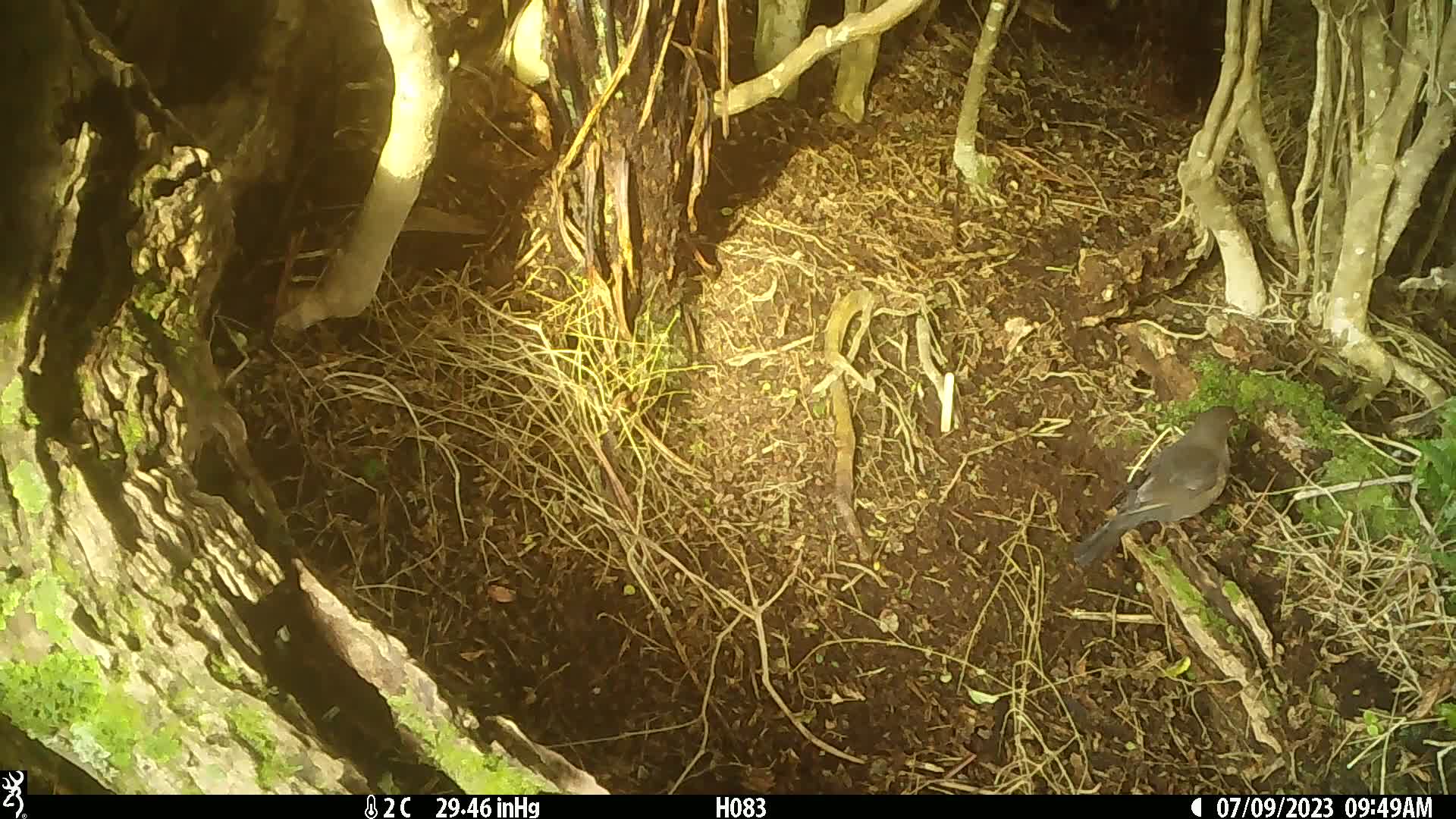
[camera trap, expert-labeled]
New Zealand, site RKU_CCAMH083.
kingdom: Animalia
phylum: Chordata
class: Aves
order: Passeriformes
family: Turdidae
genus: Turdus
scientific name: Turdus merula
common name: eurasian blackbird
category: blackbird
Blackbird (eurasian blackbird) (Turdus merula).